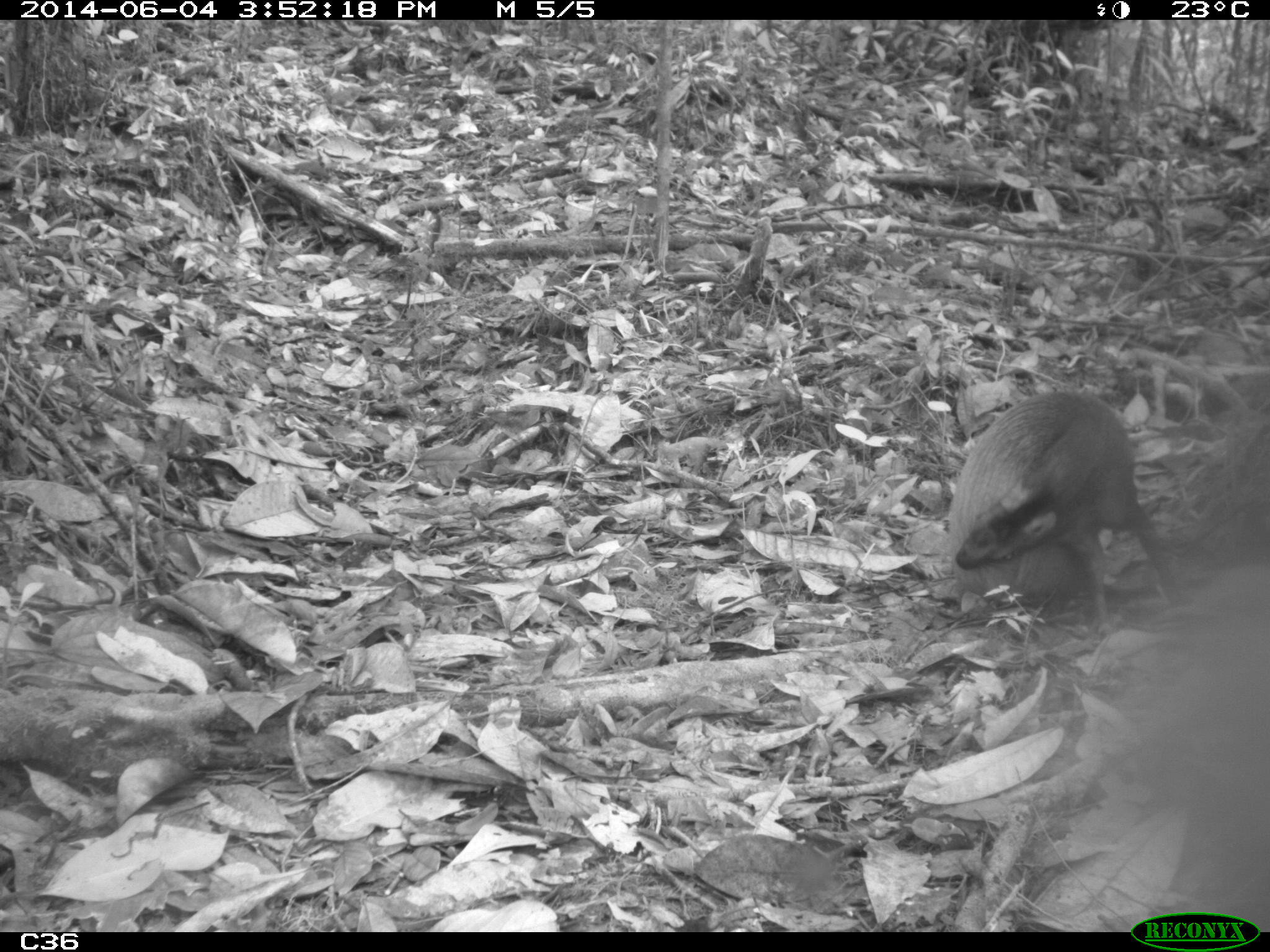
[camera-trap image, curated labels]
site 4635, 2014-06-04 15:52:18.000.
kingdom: Animalia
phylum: Chordata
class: Mammalia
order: Rodentia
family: Dasyproctidae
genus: Dasyprocta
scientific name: Dasyprocta leporina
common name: red-rumped agouti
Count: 1.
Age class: adult.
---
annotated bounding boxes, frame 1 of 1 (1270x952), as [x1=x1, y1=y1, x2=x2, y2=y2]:
dasyprocta leporina: [x1=944, y1=389, x2=1177, y2=627]